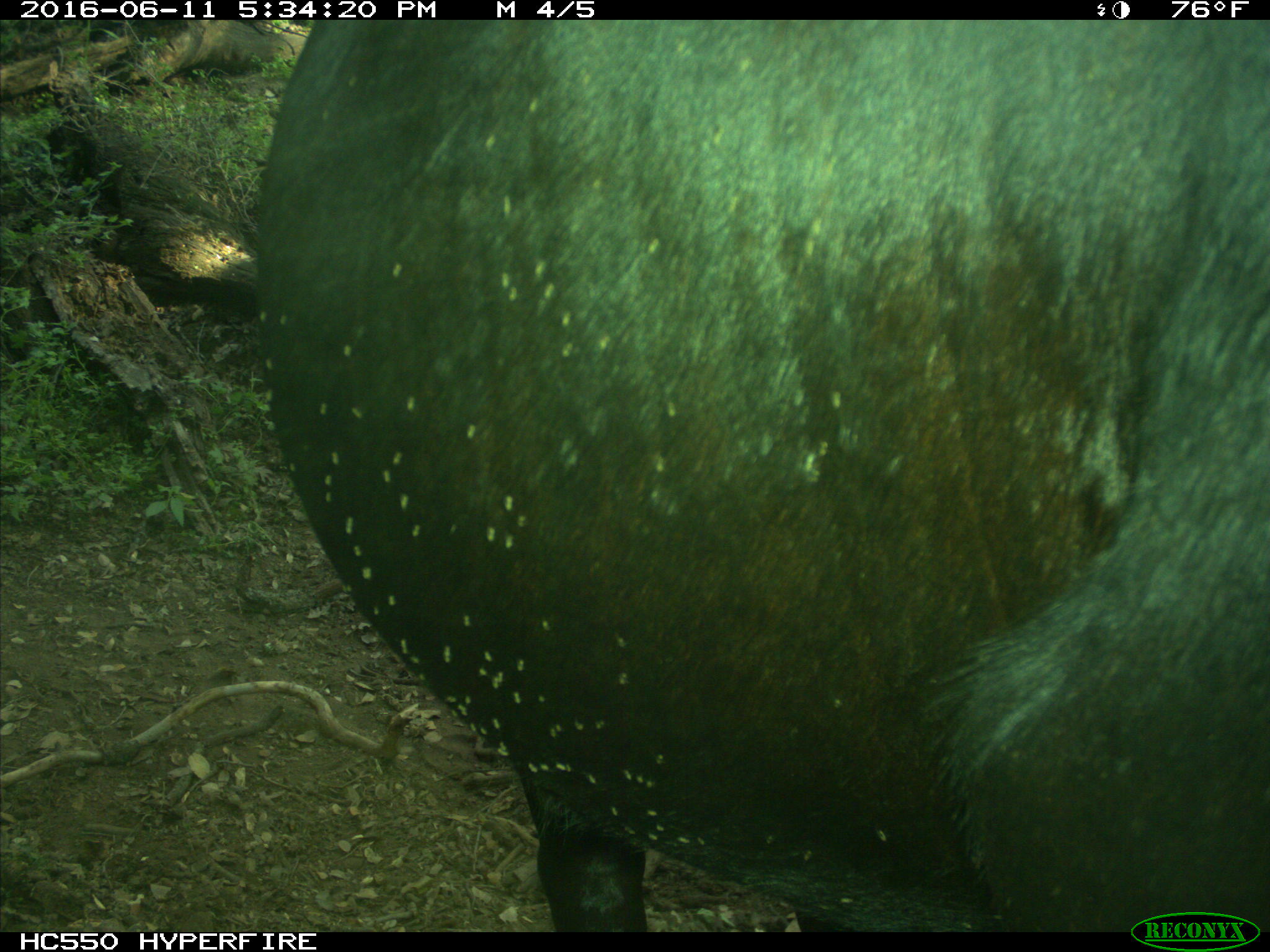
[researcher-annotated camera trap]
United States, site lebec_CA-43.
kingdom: Animalia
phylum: Chordata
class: Mammalia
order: Artiodactyla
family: Bovidae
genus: Bos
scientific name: Bos taurus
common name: domestic cow